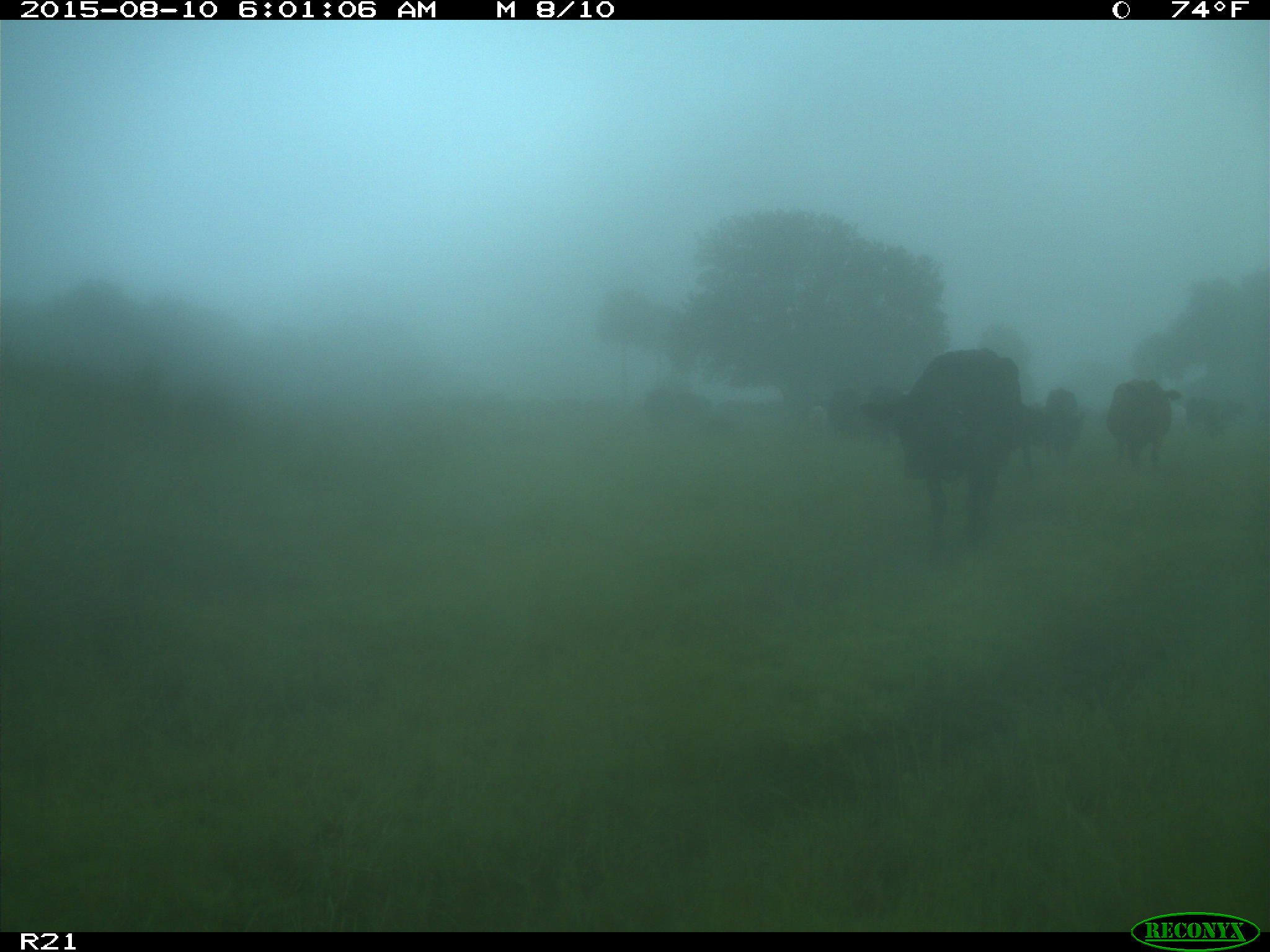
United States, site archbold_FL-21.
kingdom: Animalia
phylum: Chordata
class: Mammalia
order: Artiodactyla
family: Bovidae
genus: Bos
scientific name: Bos taurus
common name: domestic cow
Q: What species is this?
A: Bos taurus (domestic cow).